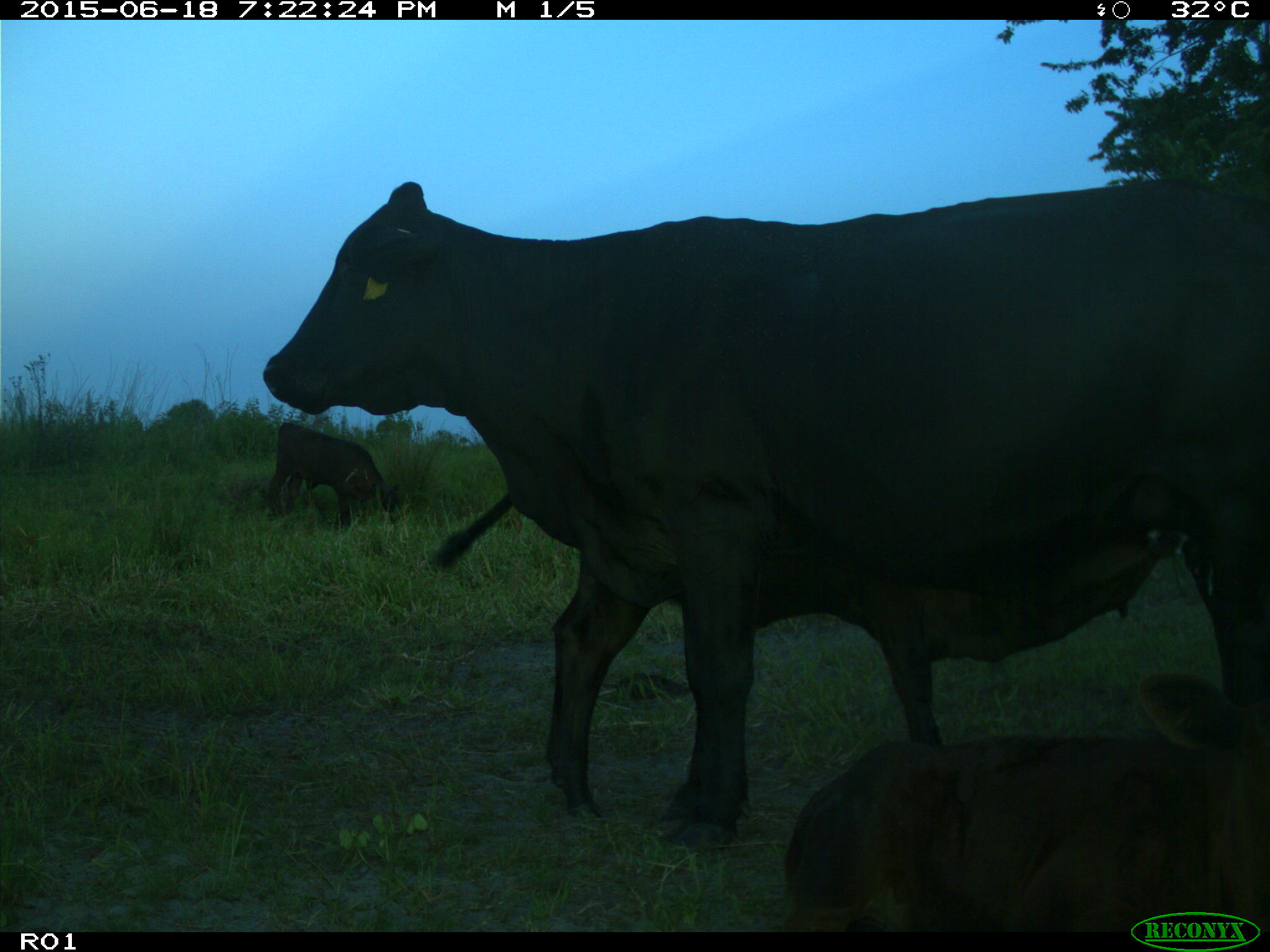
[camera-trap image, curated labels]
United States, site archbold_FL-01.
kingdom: Animalia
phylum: Chordata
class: Mammalia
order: Artiodactyla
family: Bovidae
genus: Bos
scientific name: Bos taurus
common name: domestic cow